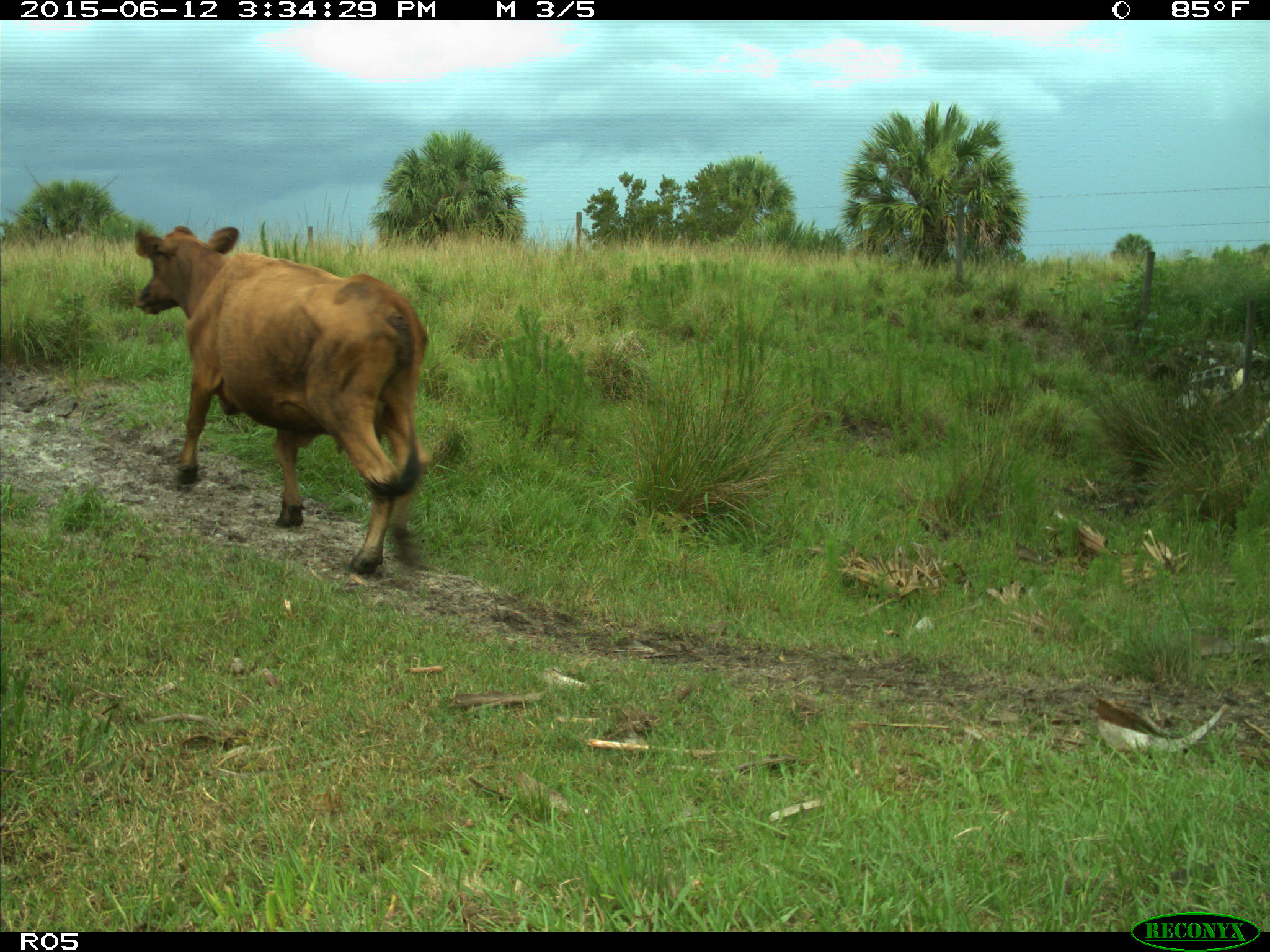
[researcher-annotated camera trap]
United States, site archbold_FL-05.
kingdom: Animalia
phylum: Chordata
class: Mammalia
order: Artiodactyla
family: Bovidae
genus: Bos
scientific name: Bos taurus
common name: domestic cow